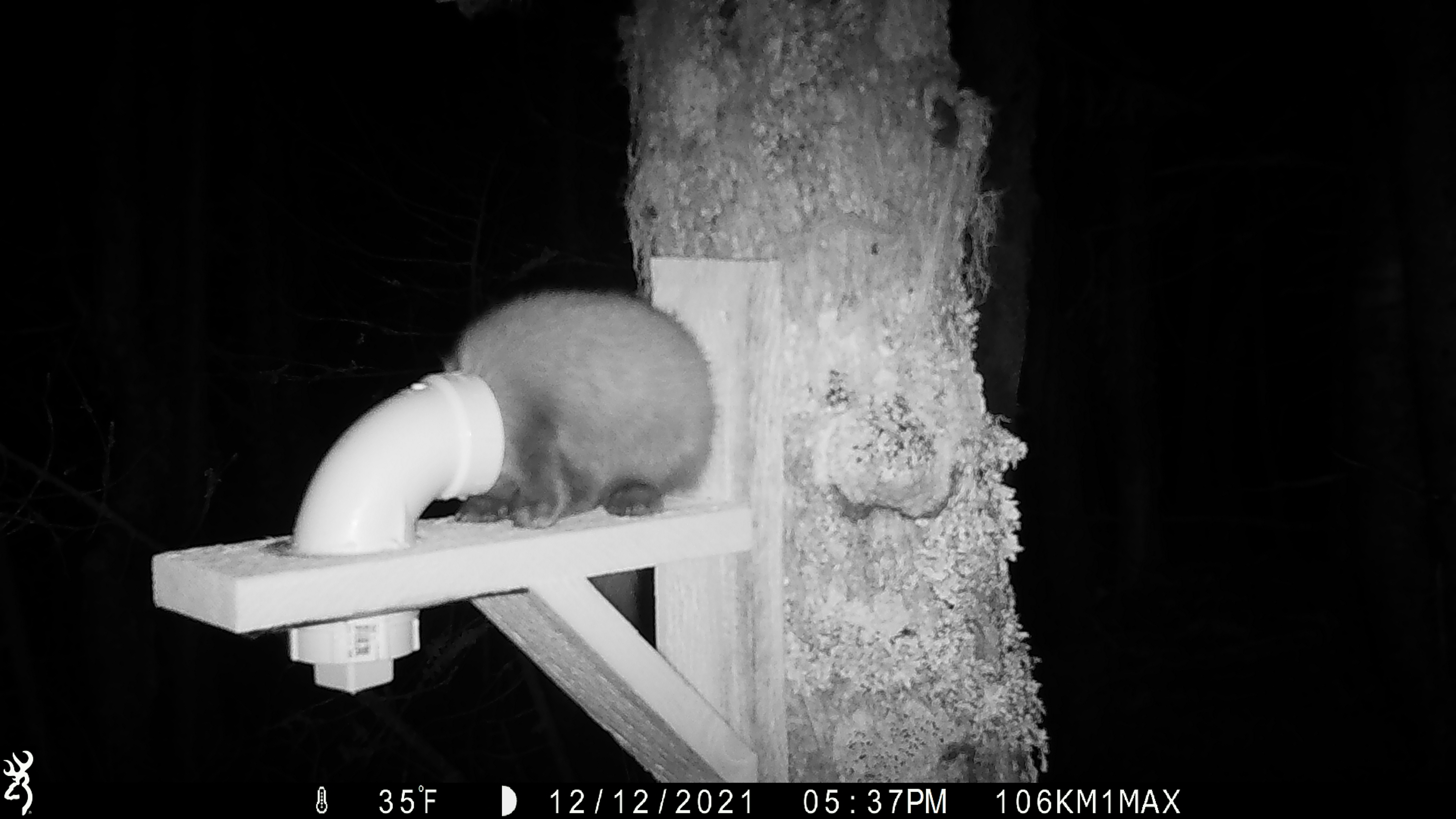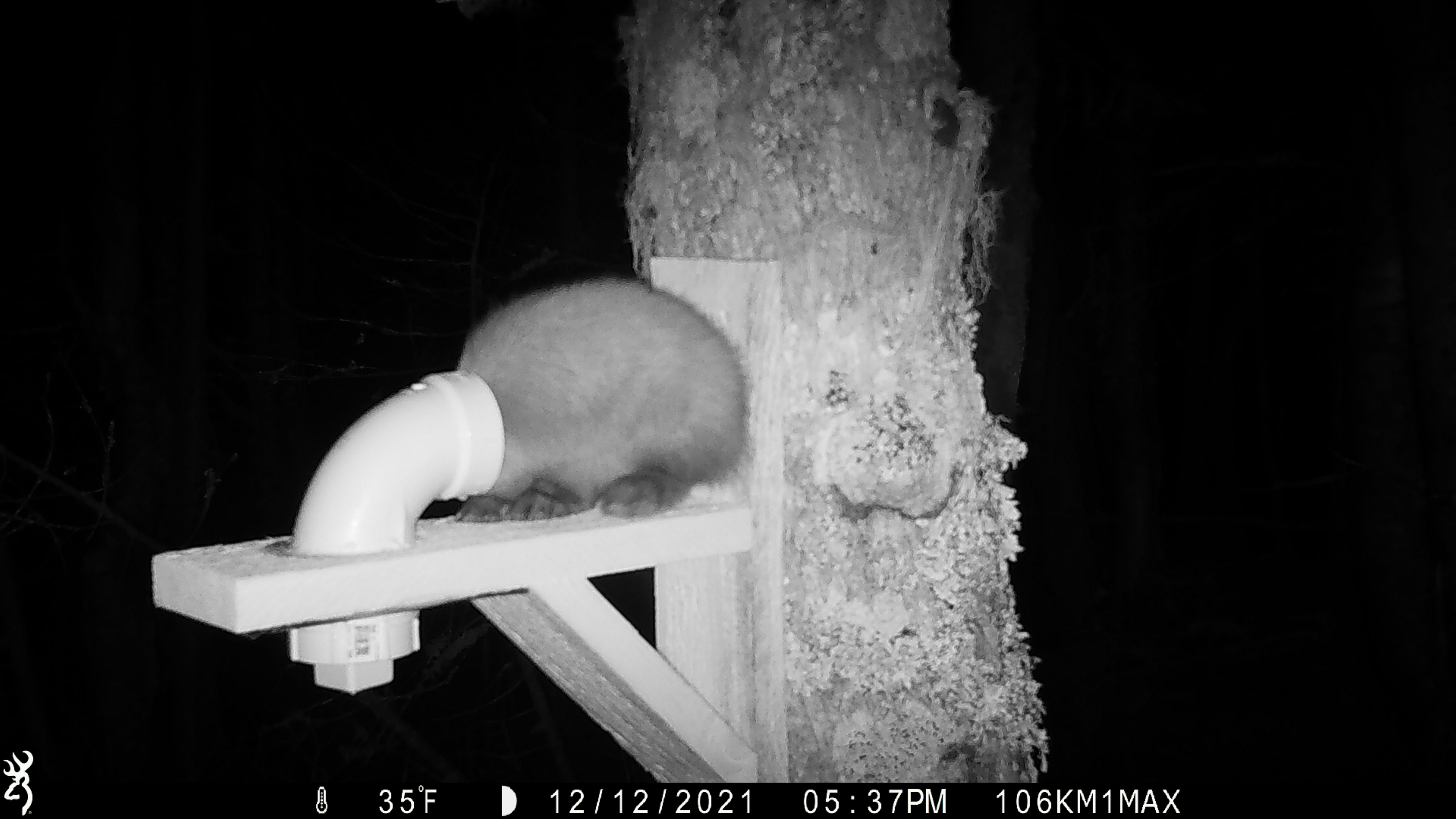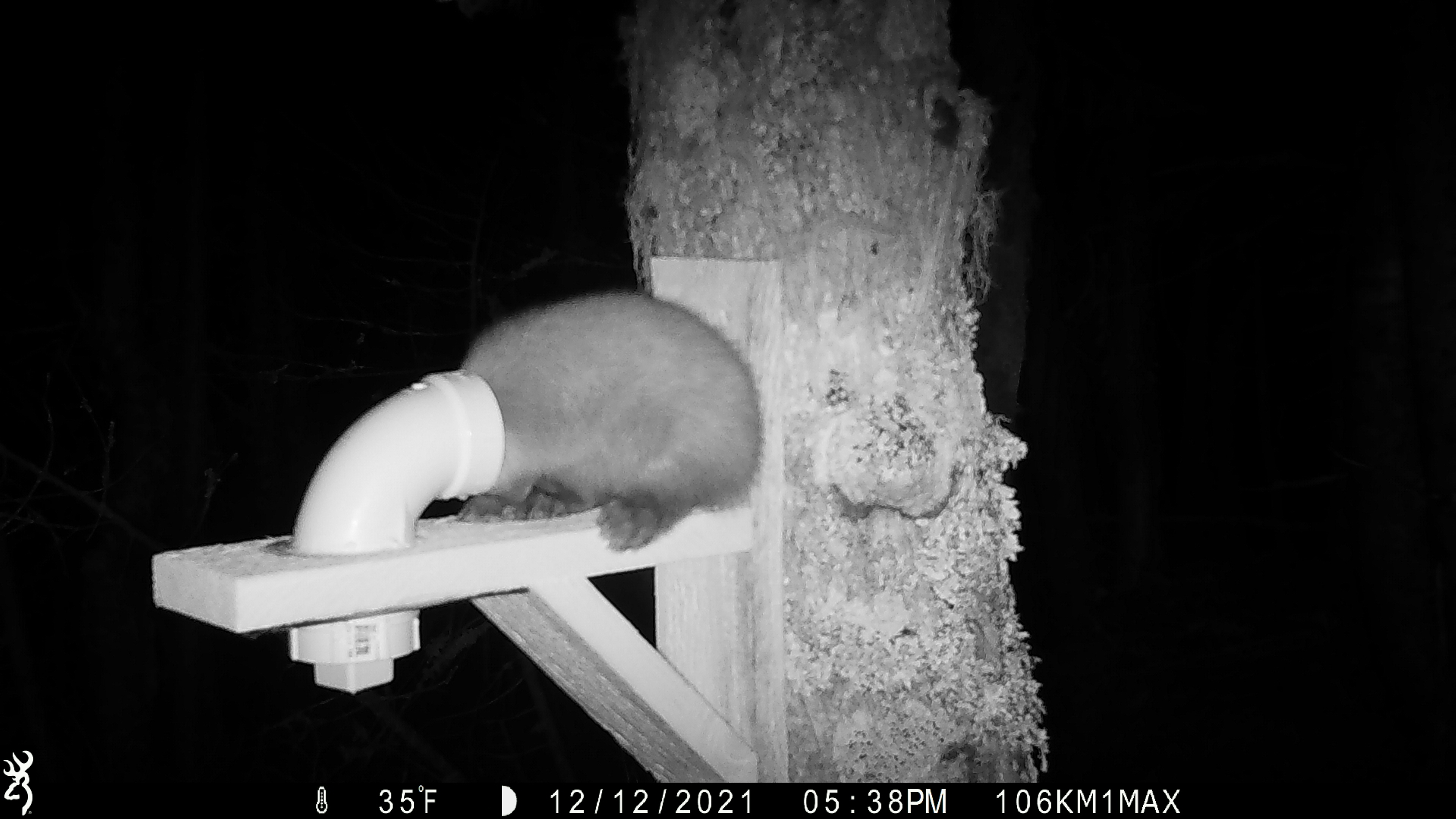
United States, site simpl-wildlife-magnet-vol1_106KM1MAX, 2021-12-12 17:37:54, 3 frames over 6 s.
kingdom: Animalia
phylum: Chordata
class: Mammalia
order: Carnivora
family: Mustelidae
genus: Martes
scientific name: Martes americana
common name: american marten